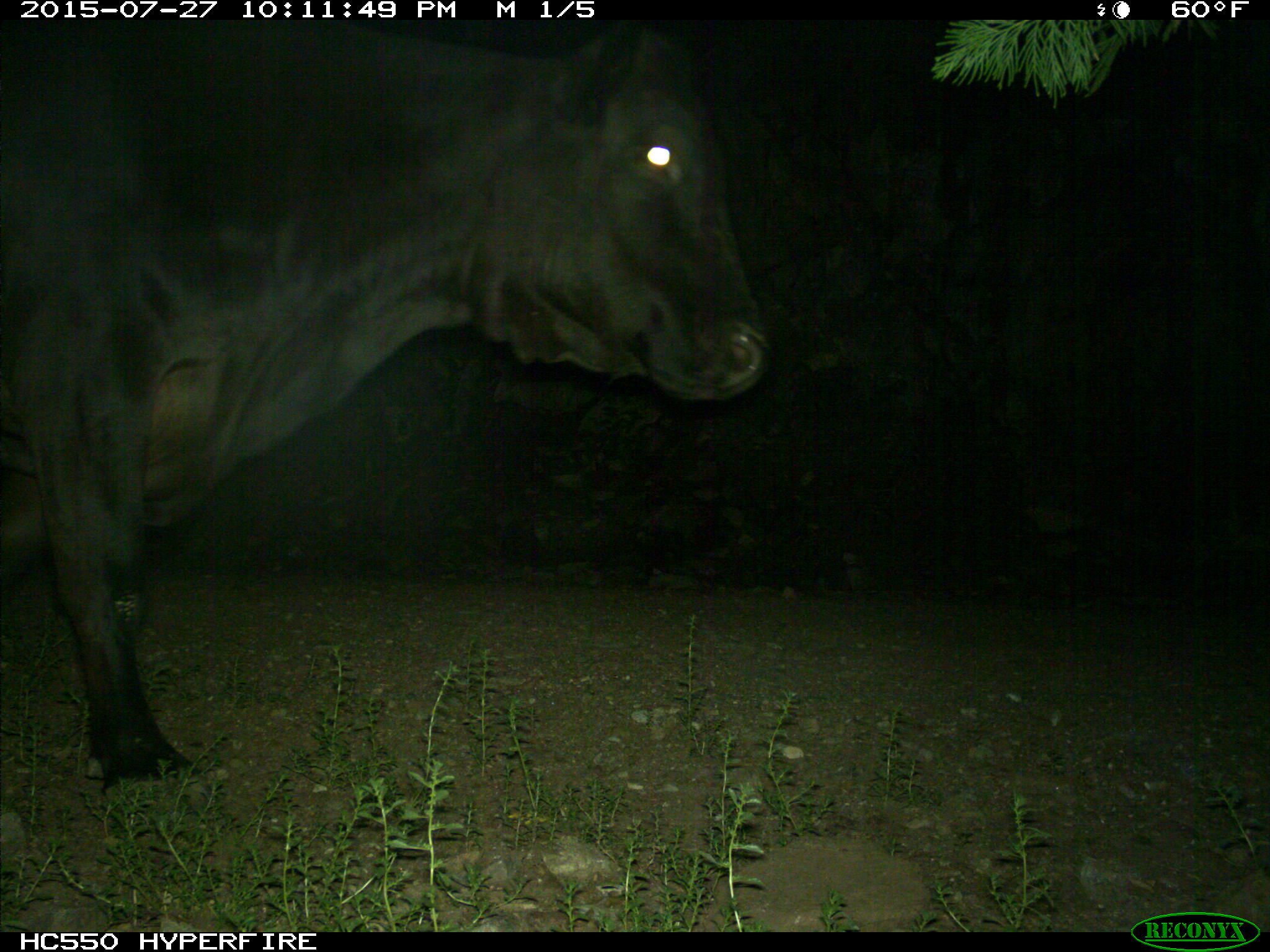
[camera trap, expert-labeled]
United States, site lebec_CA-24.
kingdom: Animalia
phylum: Chordata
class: Mammalia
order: Artiodactyla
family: Bovidae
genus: Bos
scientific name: Bos taurus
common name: domestic cow